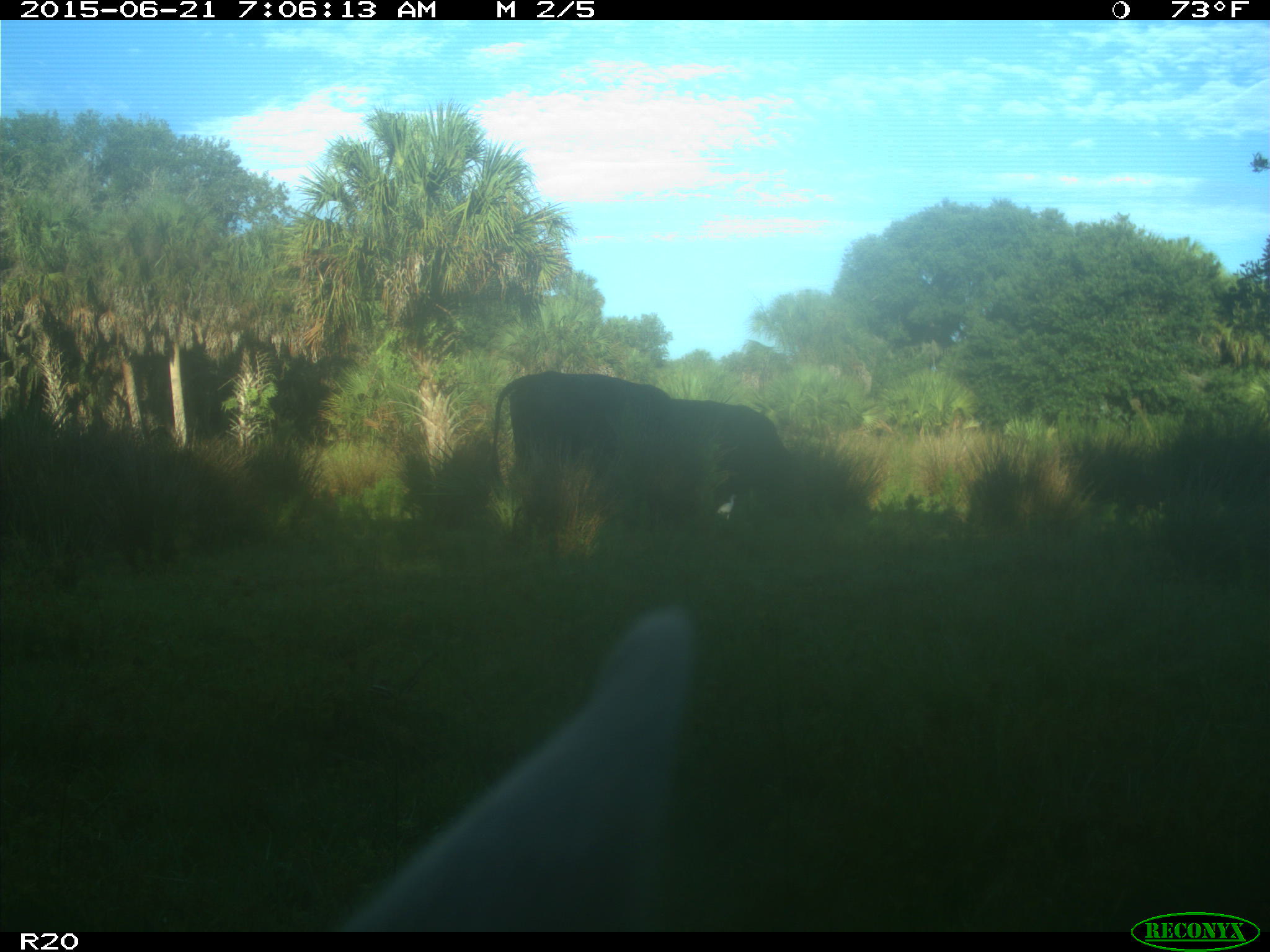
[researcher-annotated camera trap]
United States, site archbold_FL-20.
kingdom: Animalia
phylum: Chordata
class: Mammalia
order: Artiodactyla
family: Bovidae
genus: Bos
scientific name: Bos taurus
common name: domestic cow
Bos taurus (domestic cow).